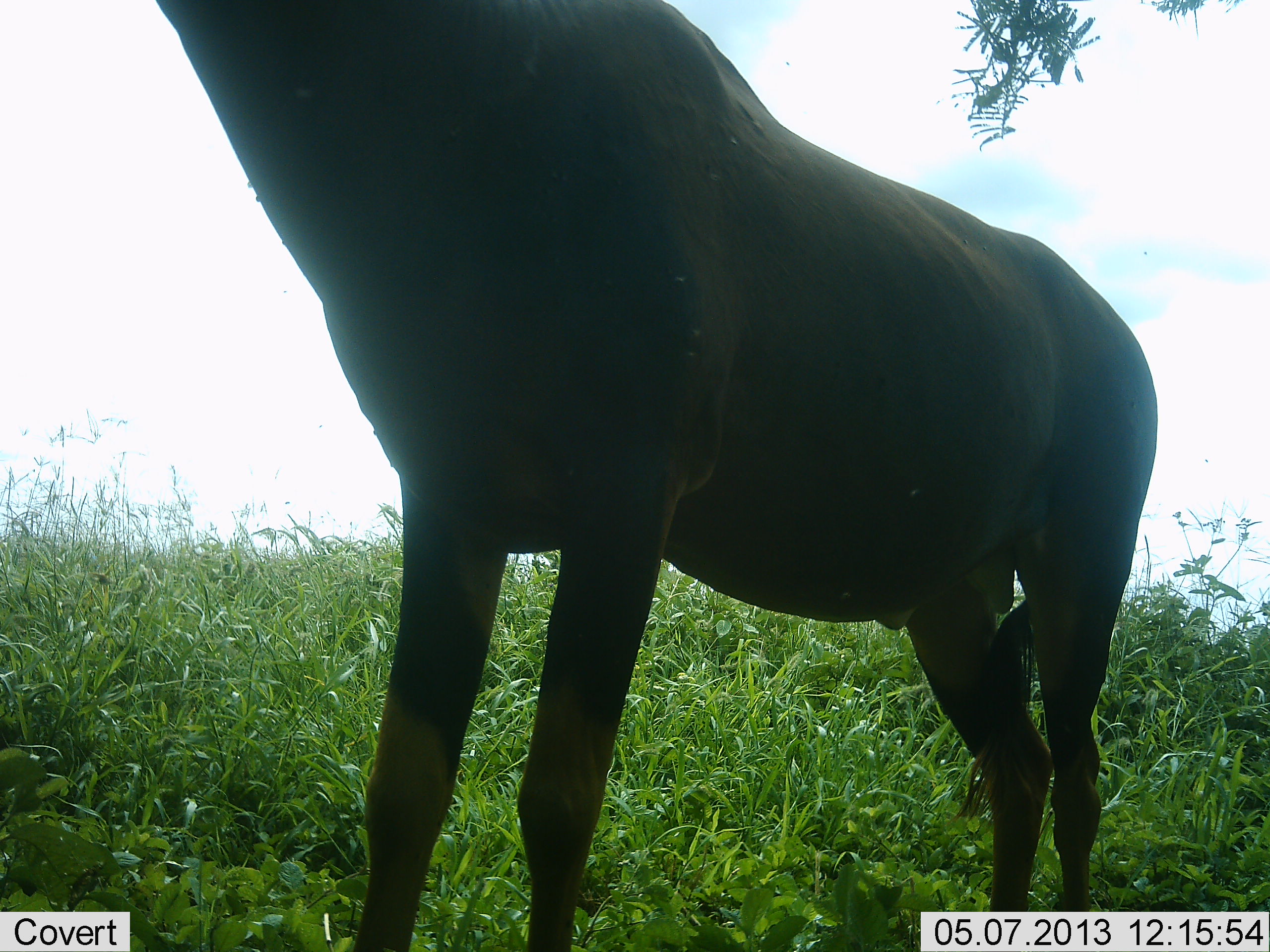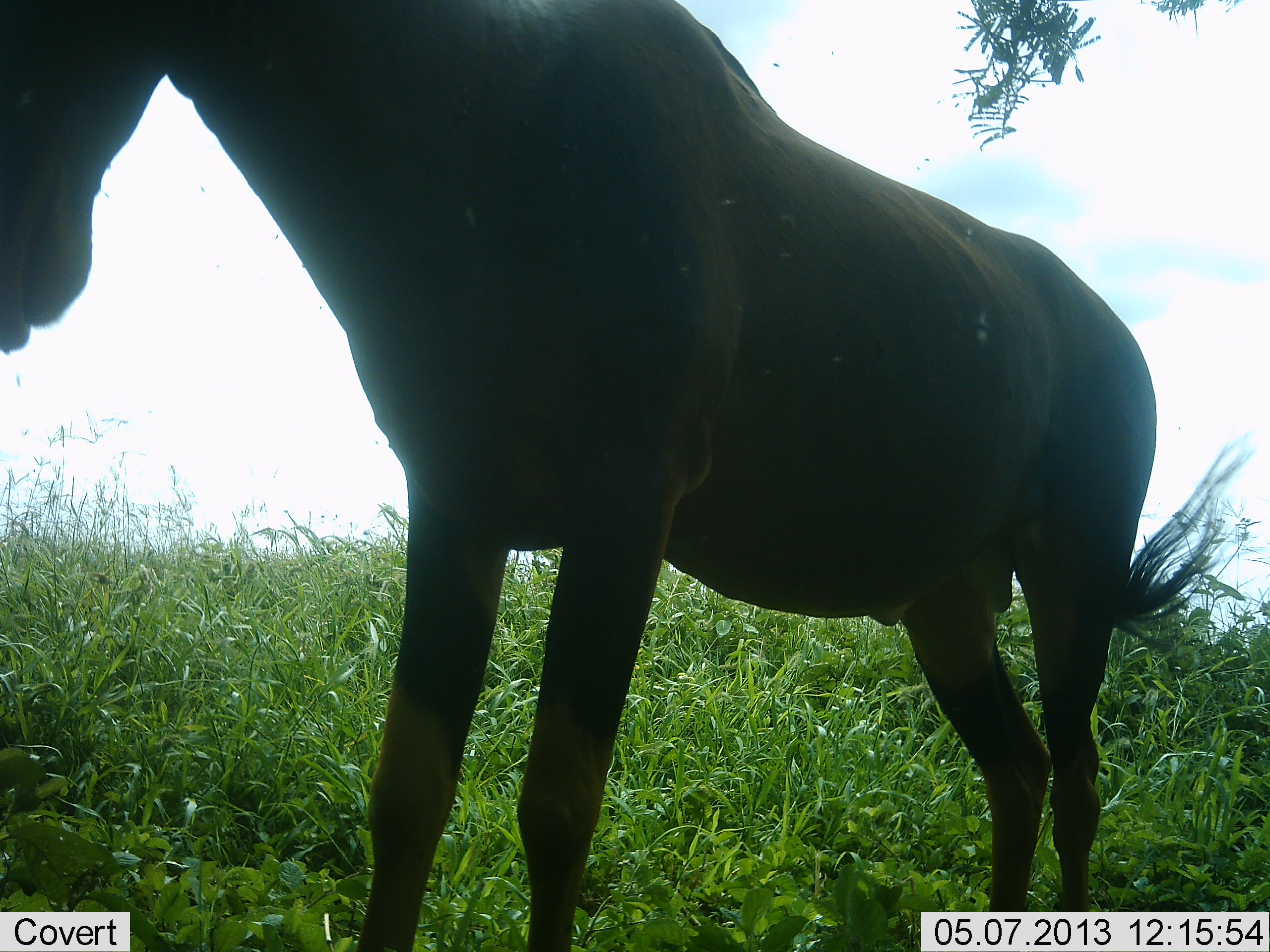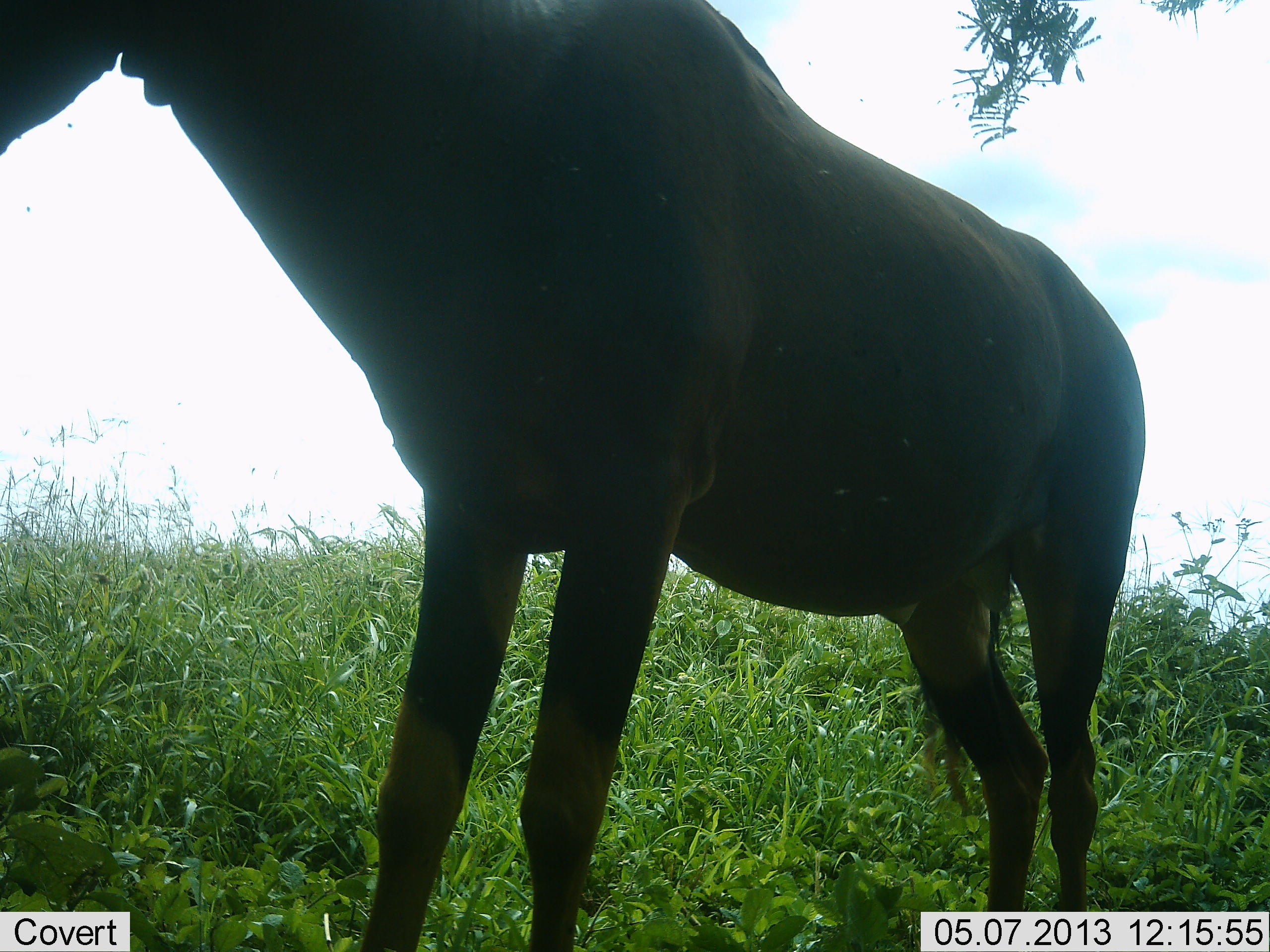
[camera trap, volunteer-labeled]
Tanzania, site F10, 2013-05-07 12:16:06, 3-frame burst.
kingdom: Animalia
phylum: Chordata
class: Mammalia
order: Artiodactyla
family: Bovidae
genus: Damaliscus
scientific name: Damaliscus lunatus jimela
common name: topi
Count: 1.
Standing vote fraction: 95%.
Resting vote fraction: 0%.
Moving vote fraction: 5%.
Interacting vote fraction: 0%.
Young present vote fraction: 0%.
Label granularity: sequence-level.